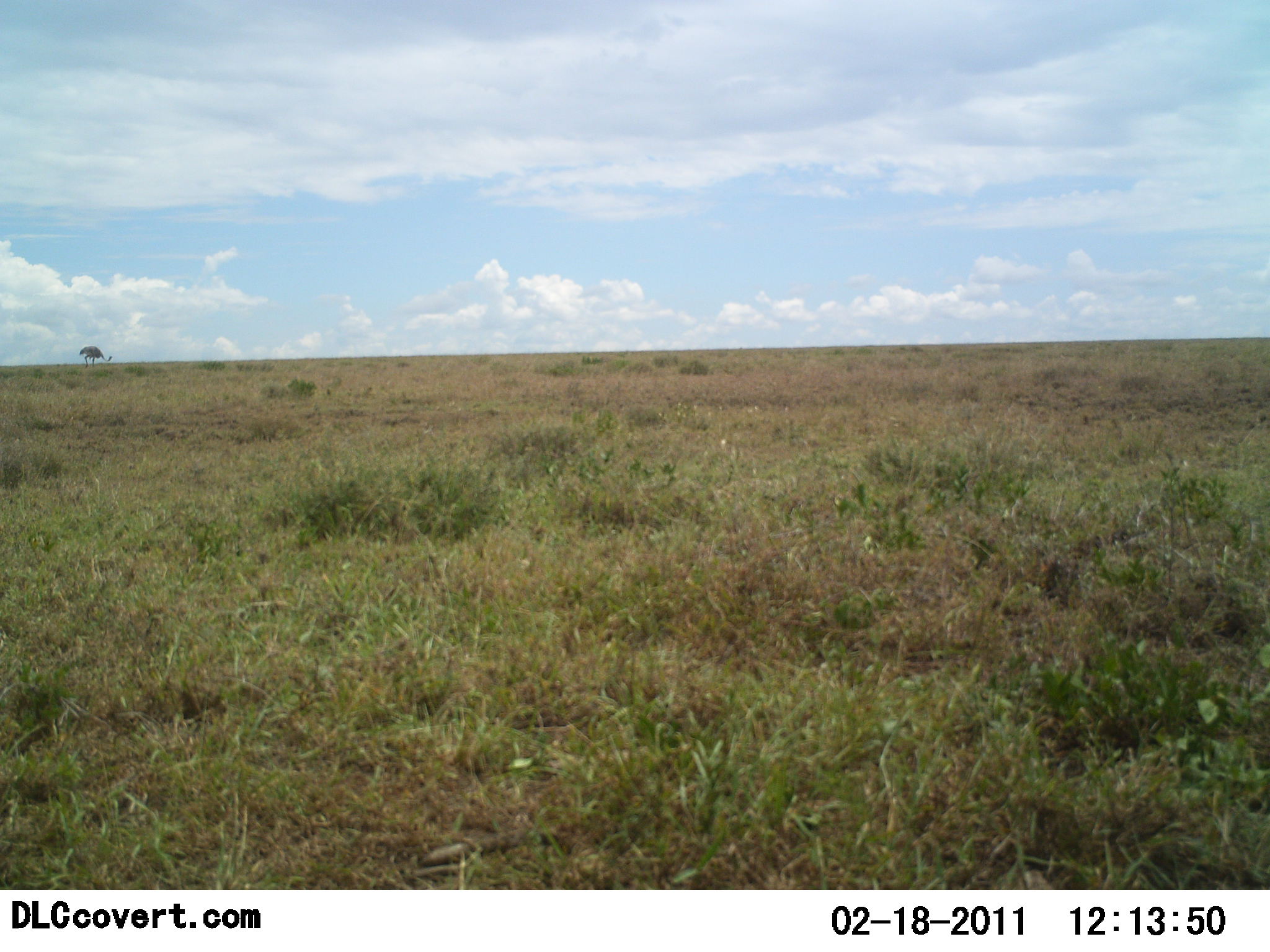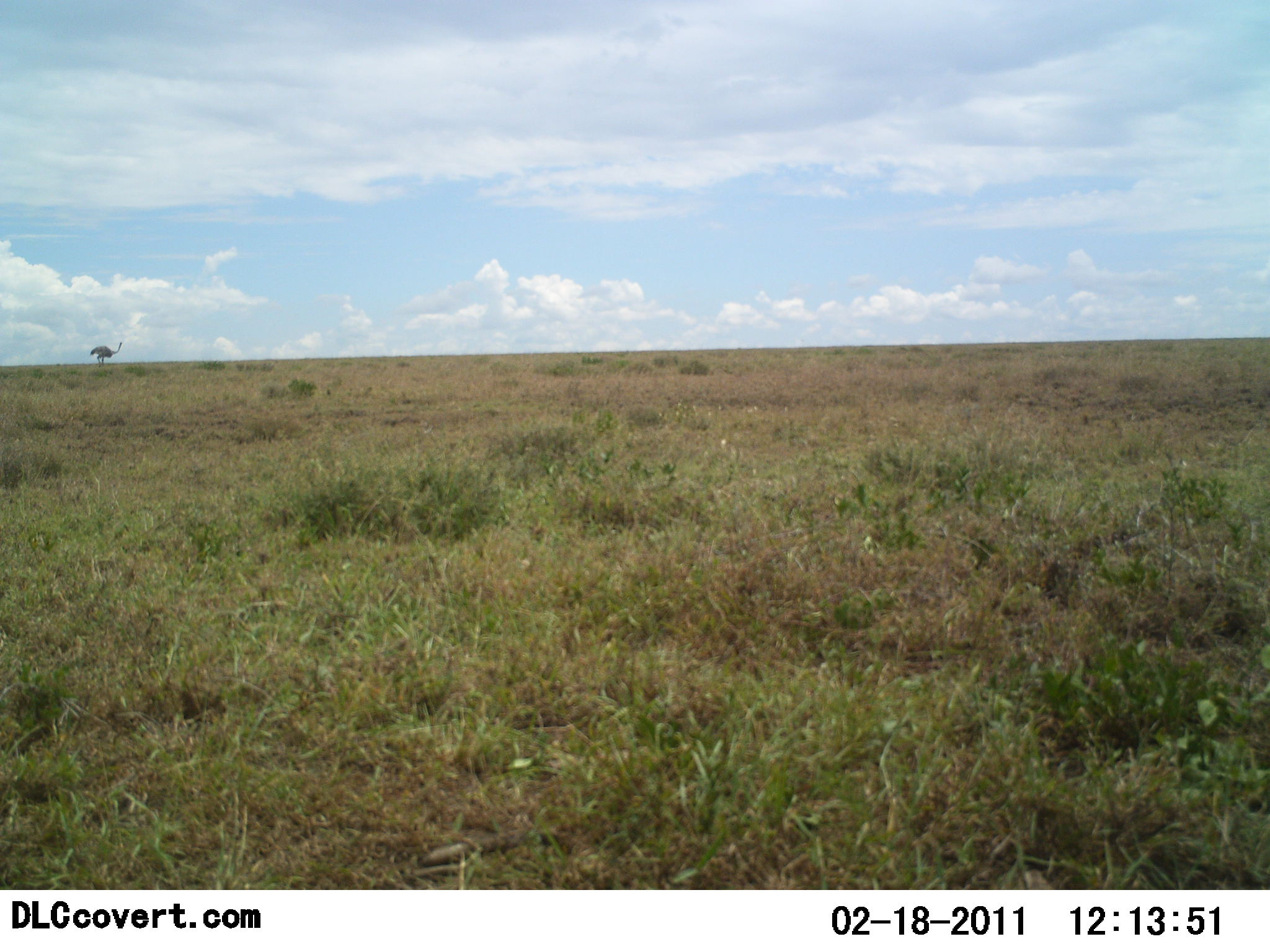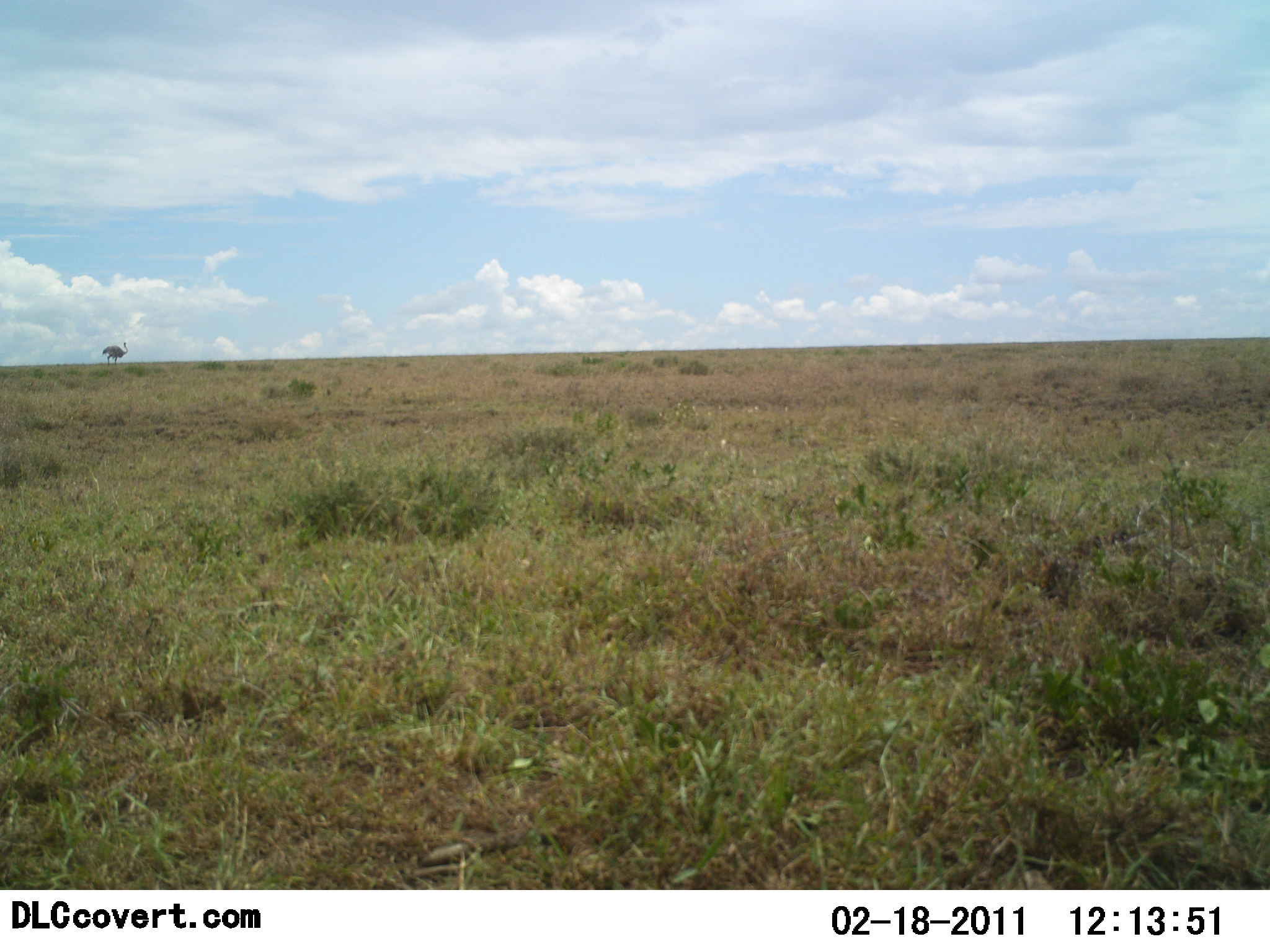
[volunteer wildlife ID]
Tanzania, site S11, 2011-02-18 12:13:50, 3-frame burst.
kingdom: Animalia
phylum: Chordata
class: Aves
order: Struthioniformes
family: Struthionidae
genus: Struthio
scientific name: Struthio camelus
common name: ostrich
Ostrich (Struthio camelus), count 1. Behavior (volunteer vote fractions): standing 0%, resting 0%, moving 100%, interacting 0%. Young present (vote fraction): 0%. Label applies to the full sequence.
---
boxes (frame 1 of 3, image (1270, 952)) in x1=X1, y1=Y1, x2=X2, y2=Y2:
animal: x1=79, y1=346, x2=113, y2=370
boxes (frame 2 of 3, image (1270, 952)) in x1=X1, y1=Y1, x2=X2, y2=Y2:
animal: x1=89, y1=341, x2=123, y2=368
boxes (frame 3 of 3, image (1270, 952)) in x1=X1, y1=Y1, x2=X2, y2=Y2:
animal: x1=102, y1=342, x2=129, y2=366